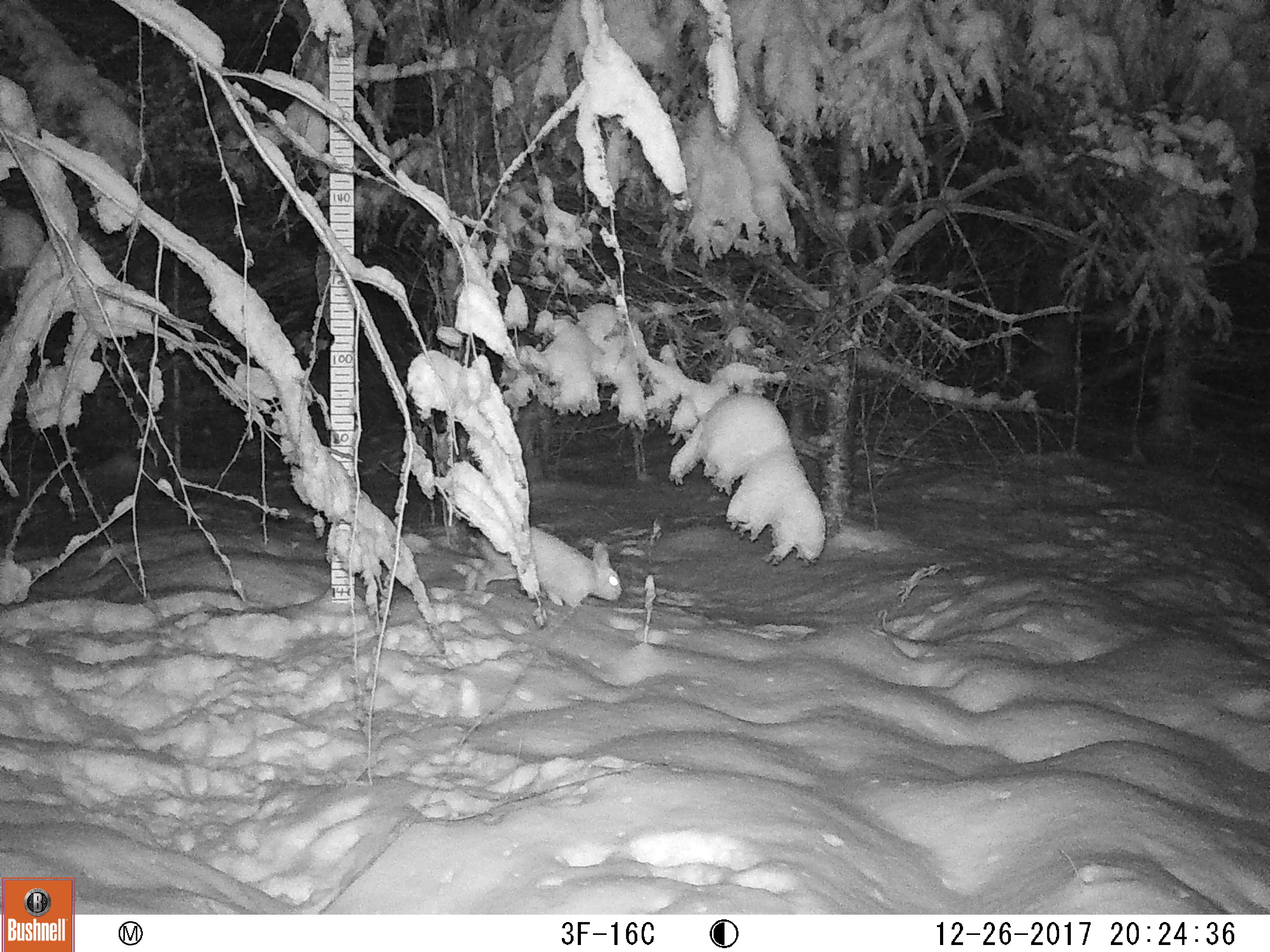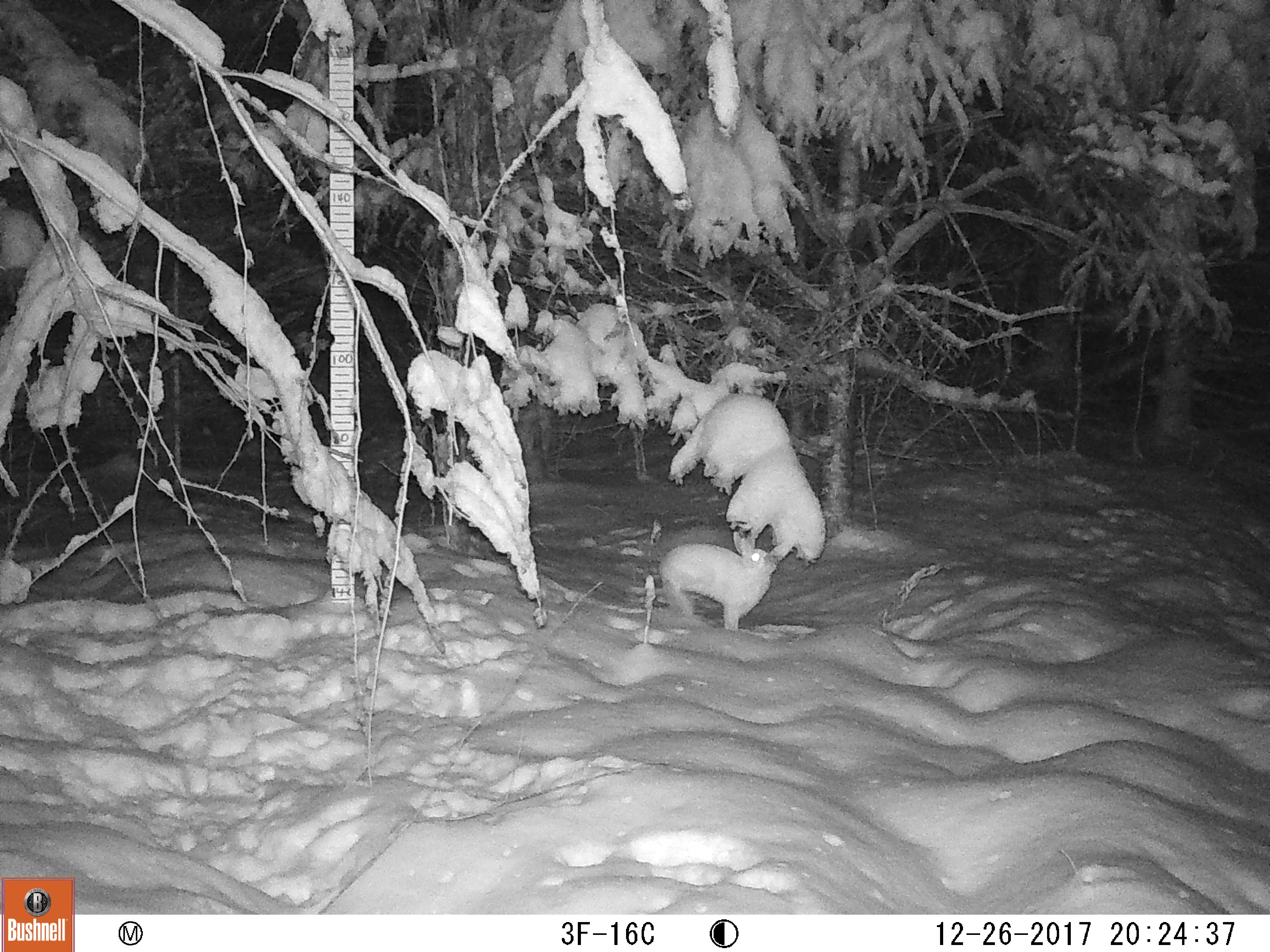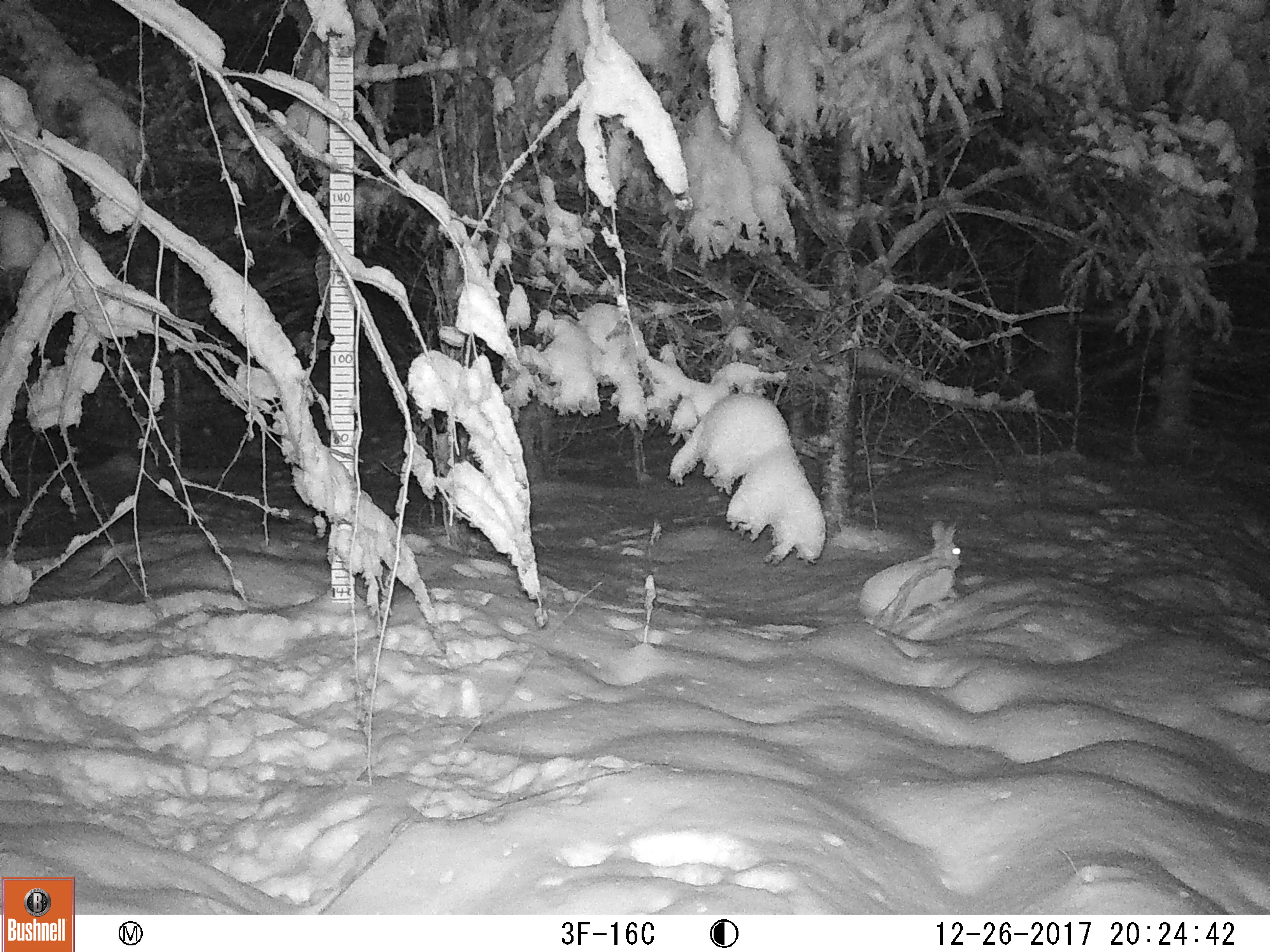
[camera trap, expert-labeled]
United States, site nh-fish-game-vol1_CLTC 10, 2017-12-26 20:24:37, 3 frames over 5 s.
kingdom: Animalia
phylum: Chordata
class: Mammalia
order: Lagomorpha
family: Leporidae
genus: Lepus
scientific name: Lepus americanus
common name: snowshoe hare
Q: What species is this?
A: Snowshoe hare (Lepus americanus).